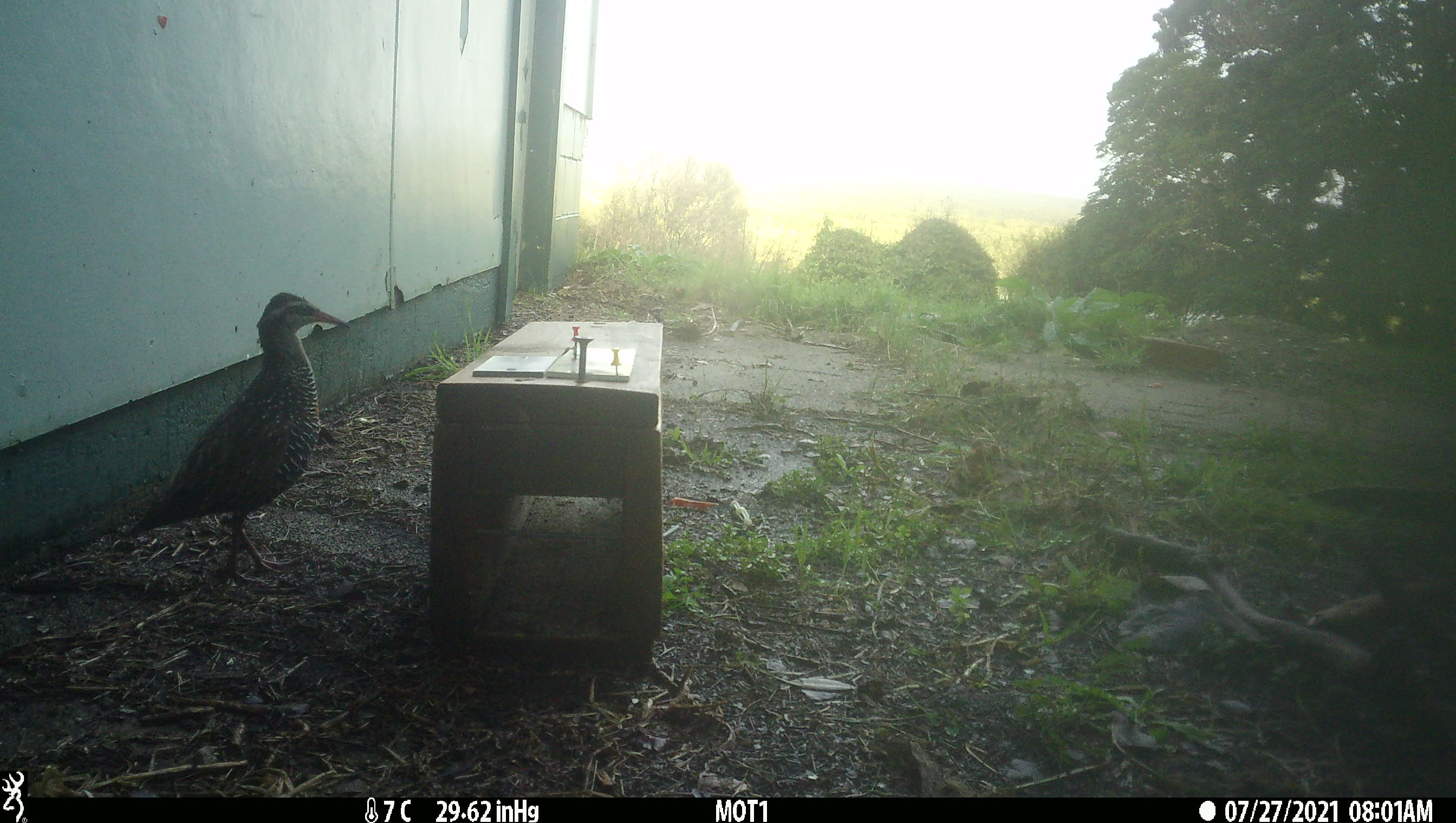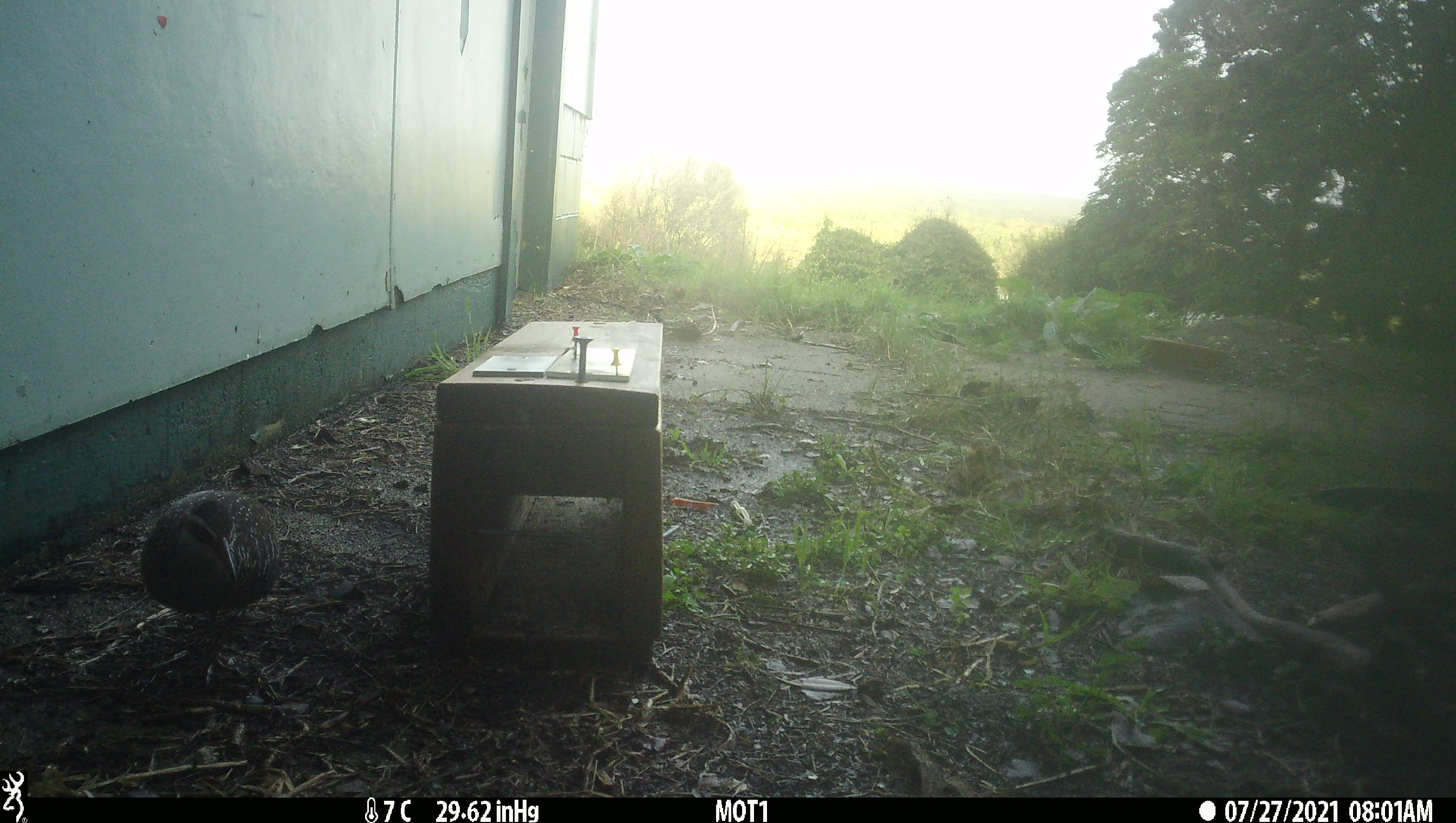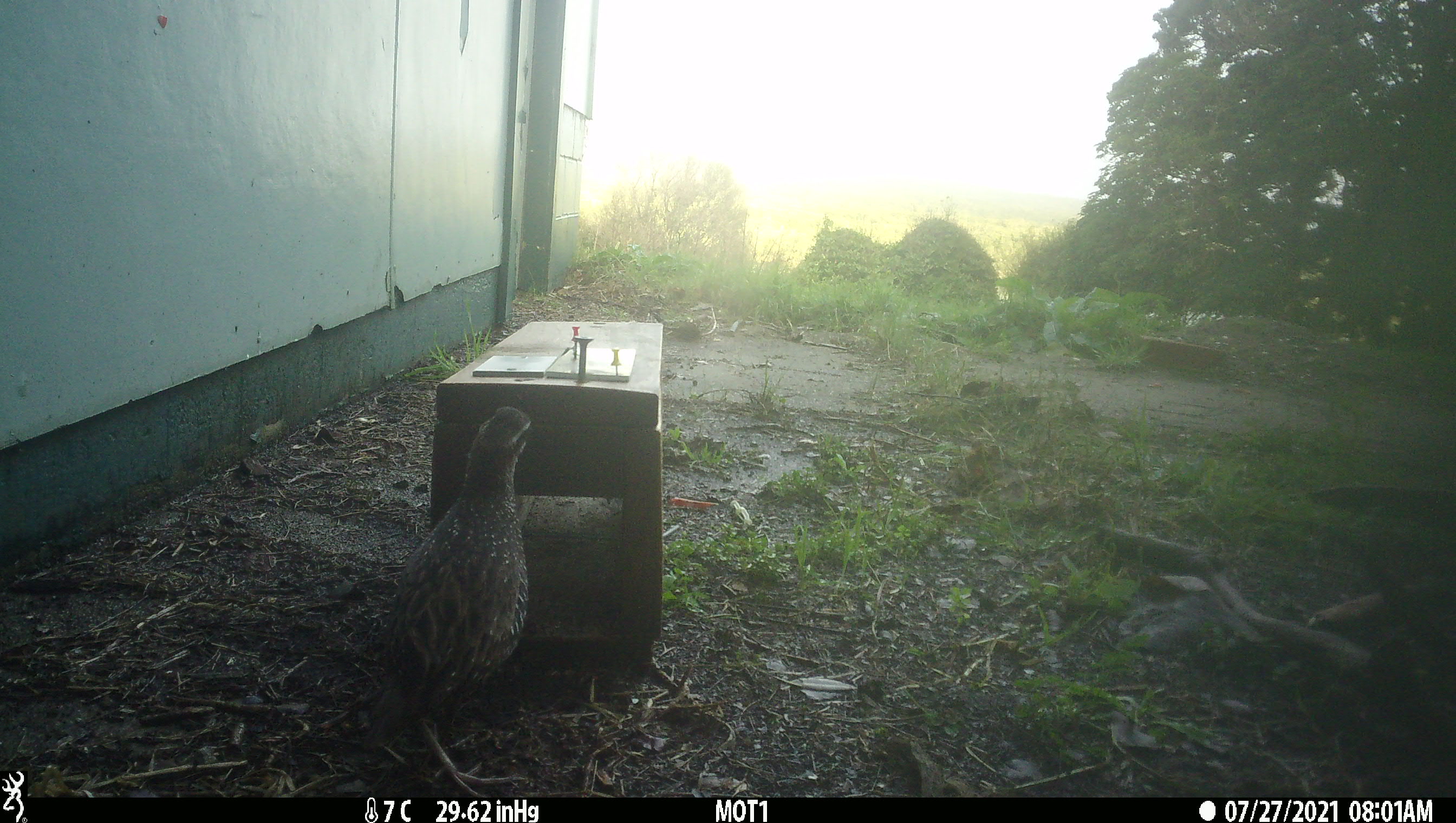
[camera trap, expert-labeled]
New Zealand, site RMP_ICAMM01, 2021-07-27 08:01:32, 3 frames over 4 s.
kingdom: Animalia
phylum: Chordata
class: Aves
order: Gruiformes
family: Rallidae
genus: Gallirallus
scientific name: Gallirallus philippensis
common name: buff-banded rail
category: banded rail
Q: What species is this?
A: Banded rail (buff-banded rail) (Gallirallus philippensis).